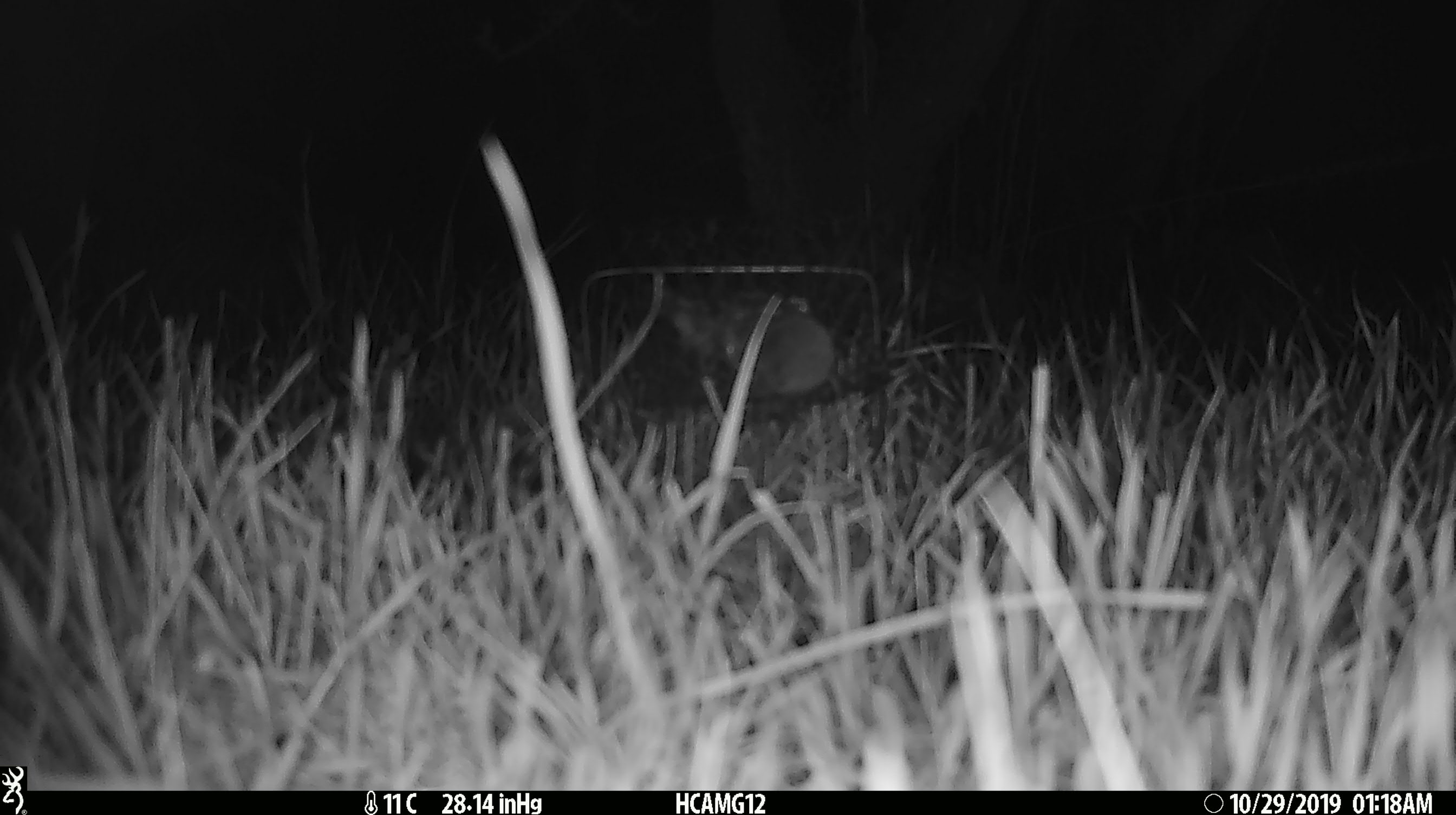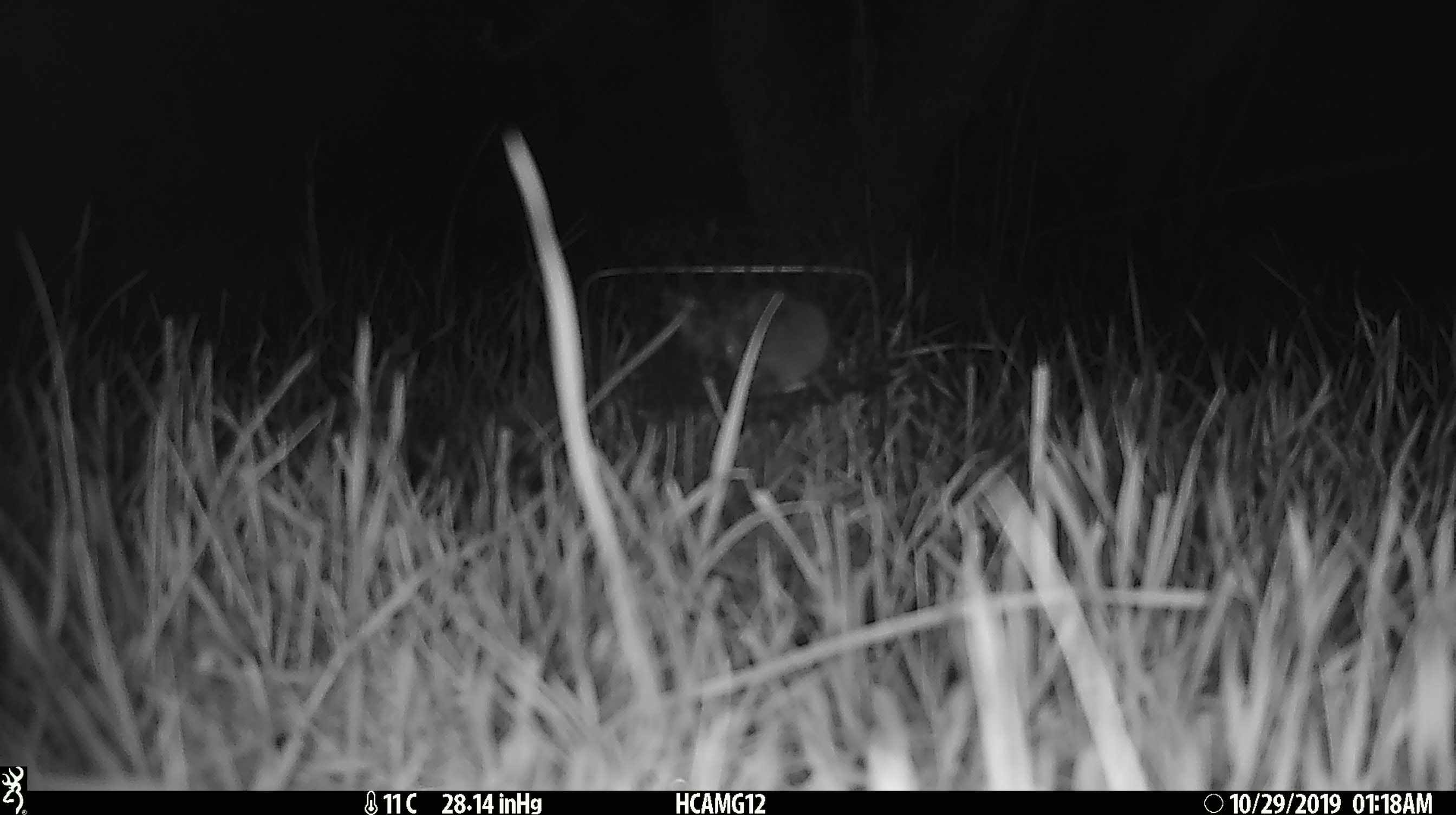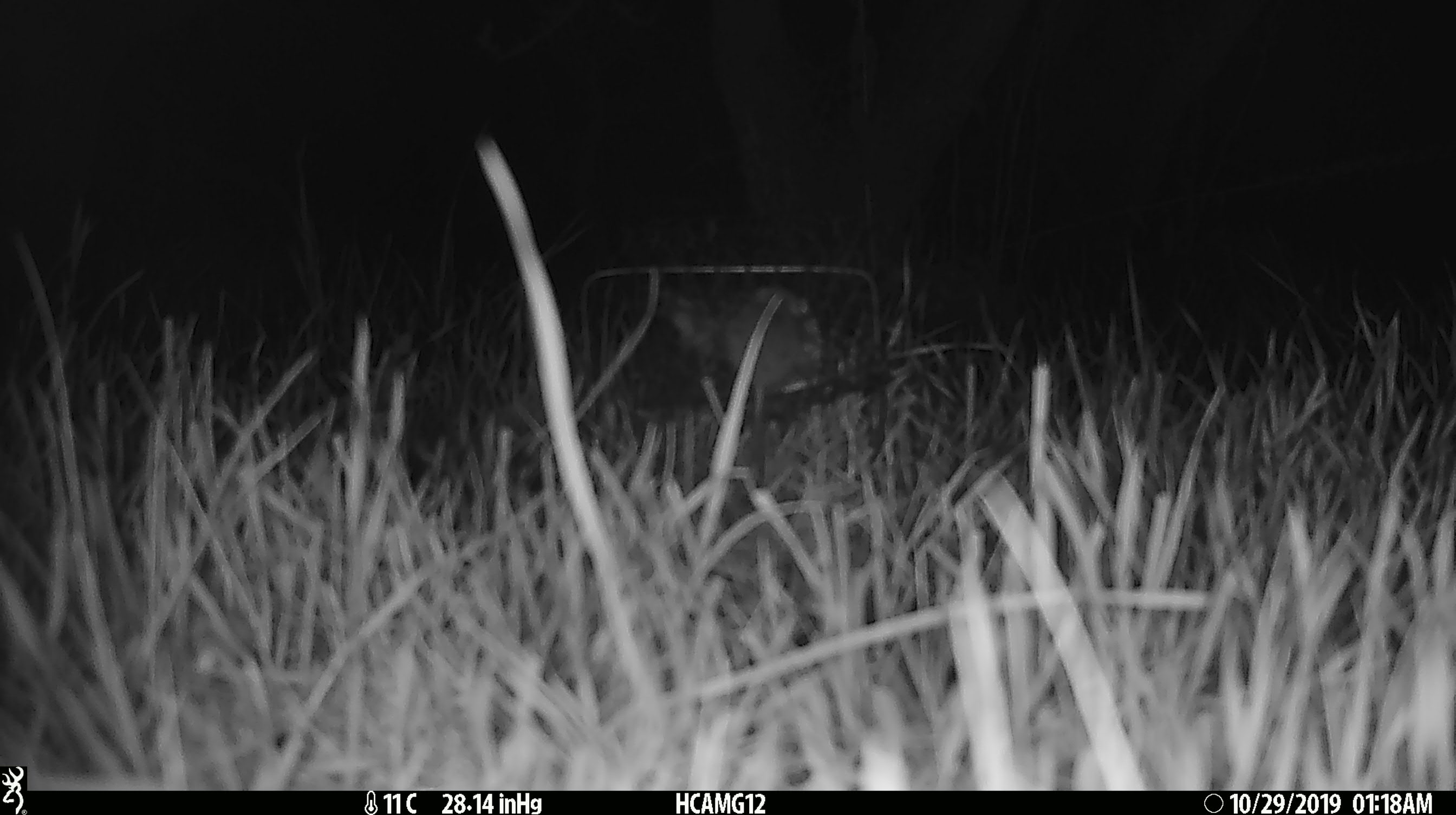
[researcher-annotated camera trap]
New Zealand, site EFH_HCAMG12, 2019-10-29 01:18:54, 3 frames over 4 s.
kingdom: Animalia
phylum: Chordata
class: Mammalia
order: Rodentia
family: Muridae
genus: Mus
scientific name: Mus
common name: mouse